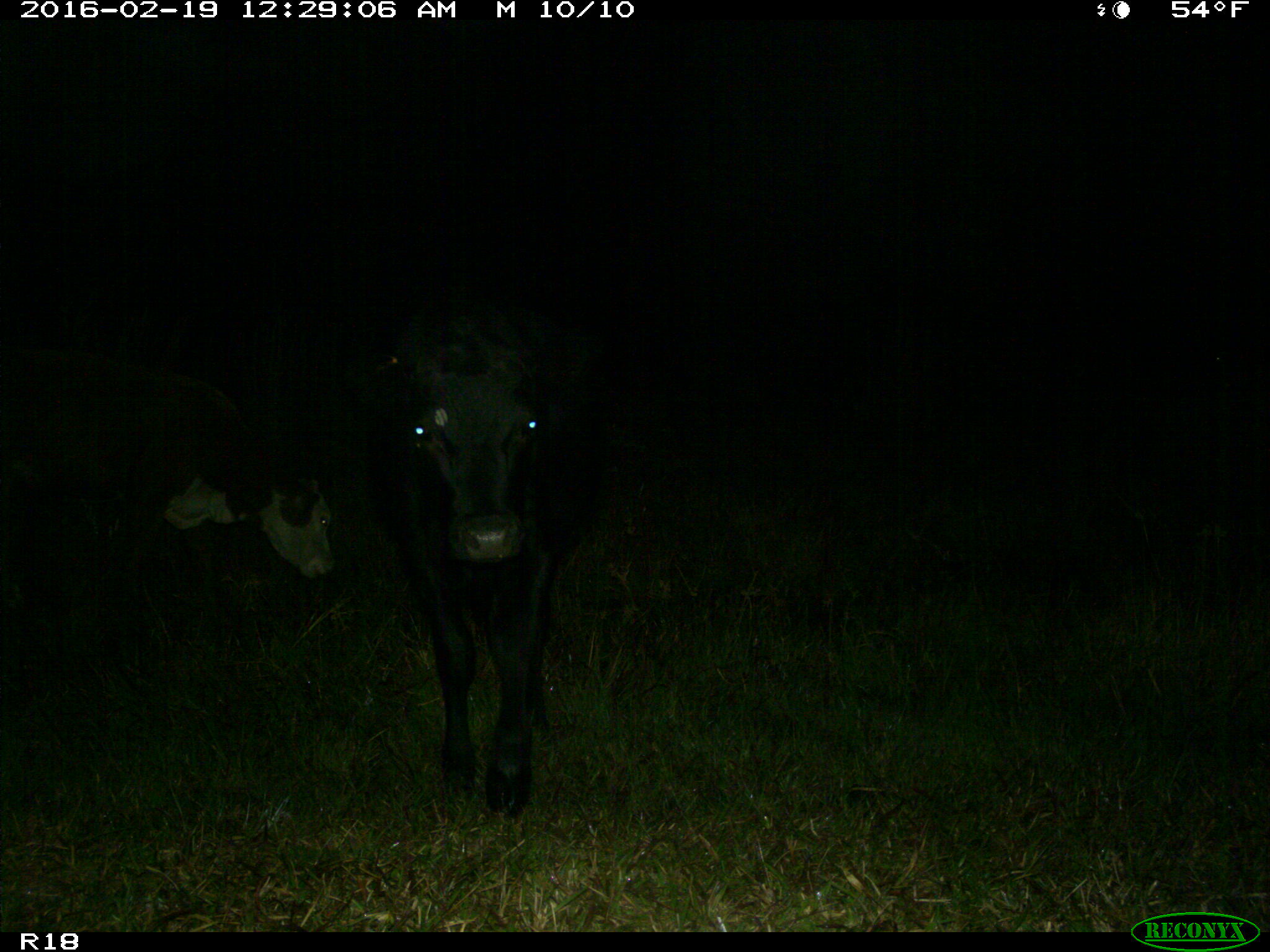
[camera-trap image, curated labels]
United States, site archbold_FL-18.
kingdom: Animalia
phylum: Chordata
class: Mammalia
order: Artiodactyla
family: Bovidae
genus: Bos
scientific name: Bos taurus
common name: domestic cow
Bos taurus (domestic cow).